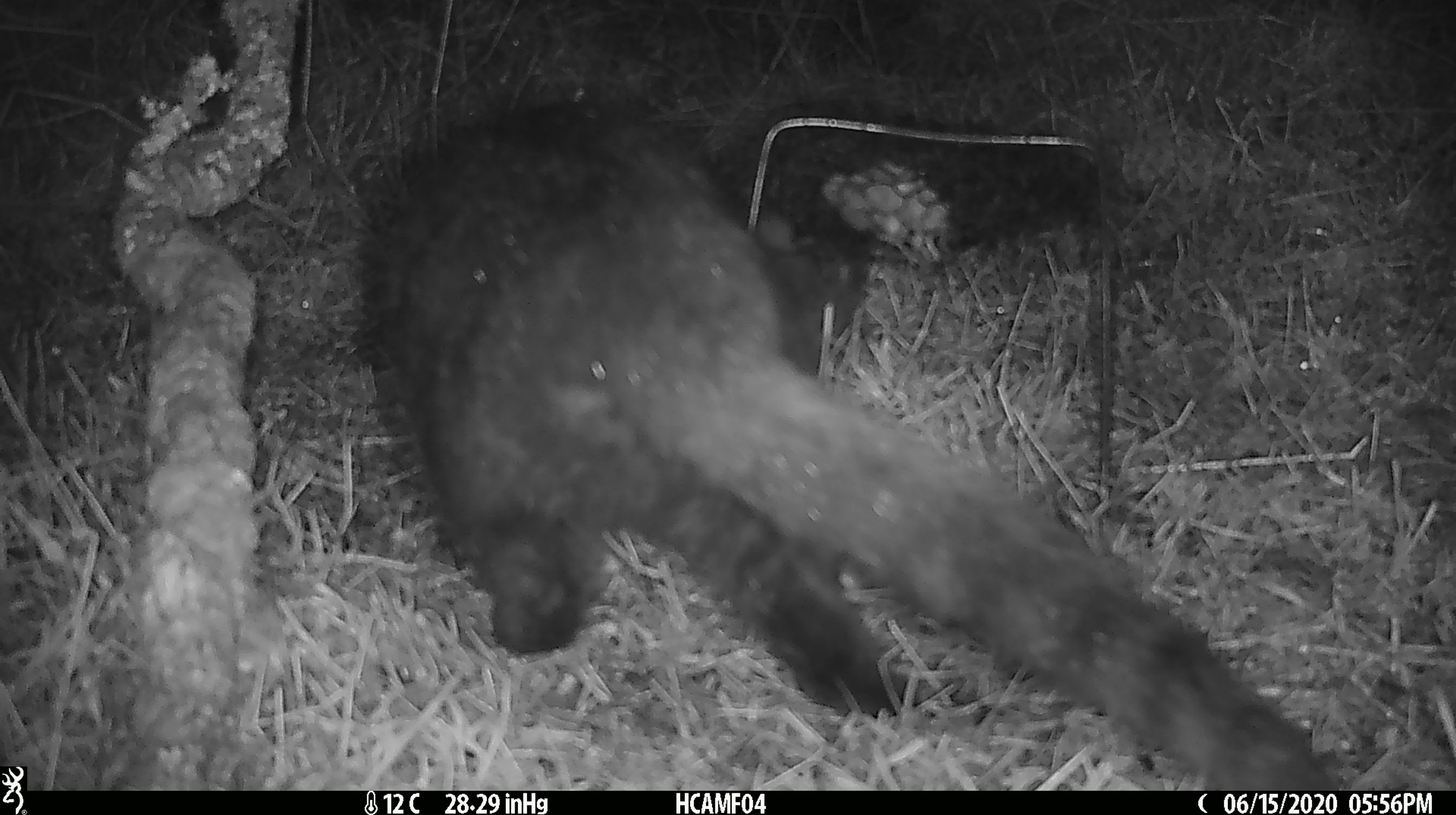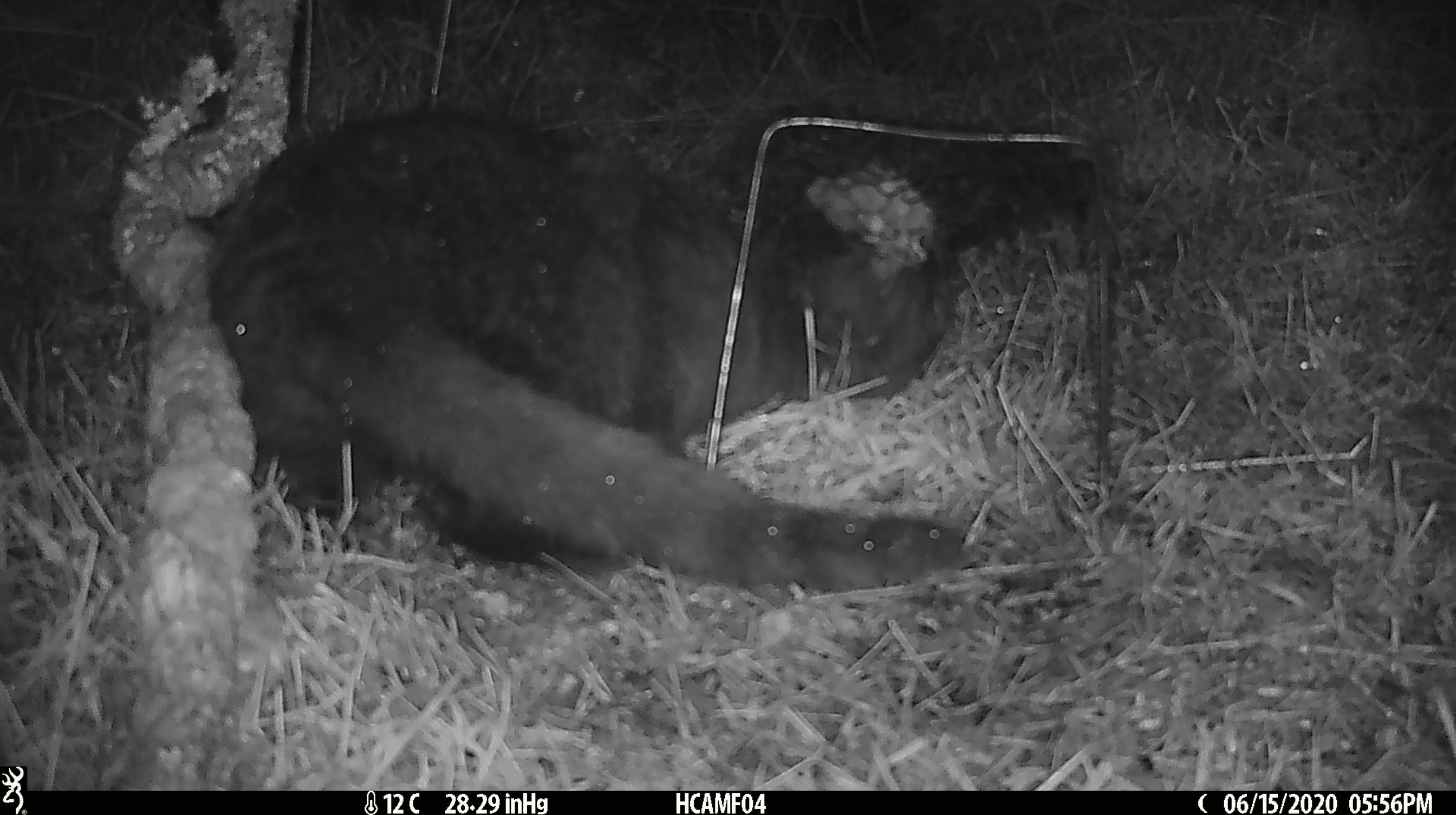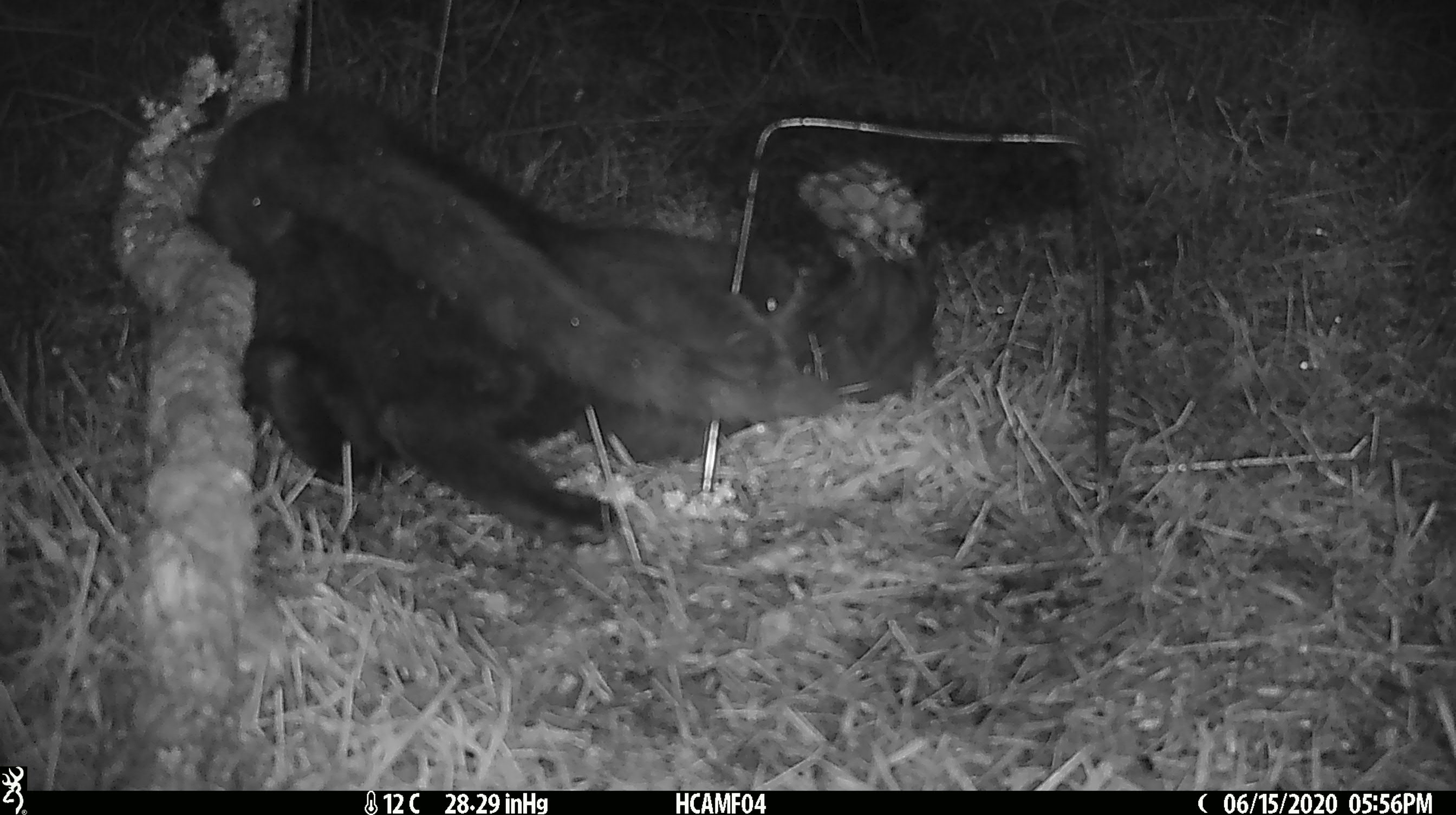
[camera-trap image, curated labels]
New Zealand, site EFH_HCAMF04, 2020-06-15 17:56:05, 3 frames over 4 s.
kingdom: Animalia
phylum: Chordata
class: Mammalia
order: Carnivora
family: Felidae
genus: Felis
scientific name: Felis catus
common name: domestic cat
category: cat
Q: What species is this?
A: Cat (domestic cat) (Felis catus).